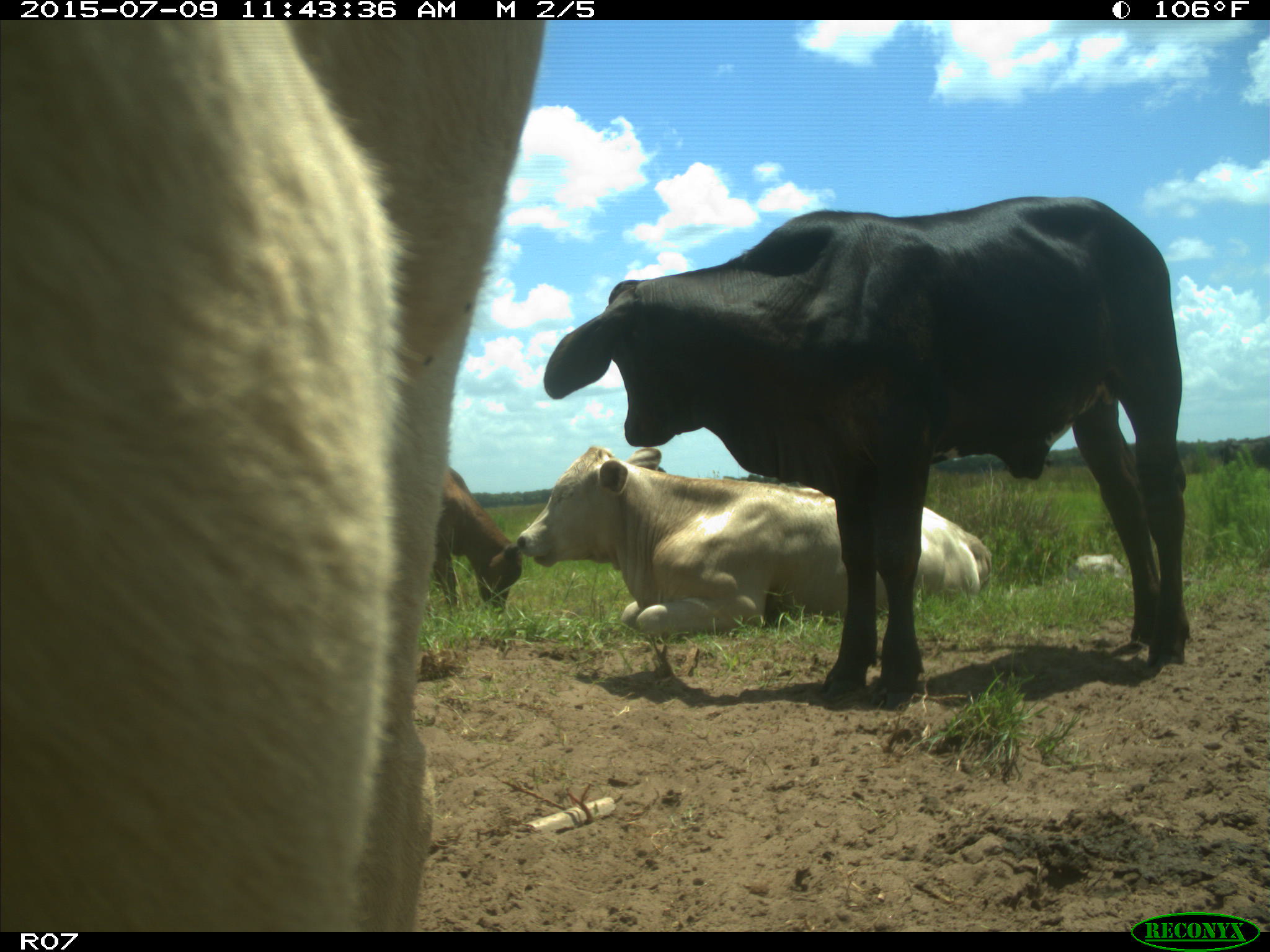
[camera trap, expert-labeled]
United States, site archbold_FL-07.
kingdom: Animalia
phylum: Chordata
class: Mammalia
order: Artiodactyla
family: Bovidae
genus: Bos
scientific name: Bos taurus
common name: domestic cow